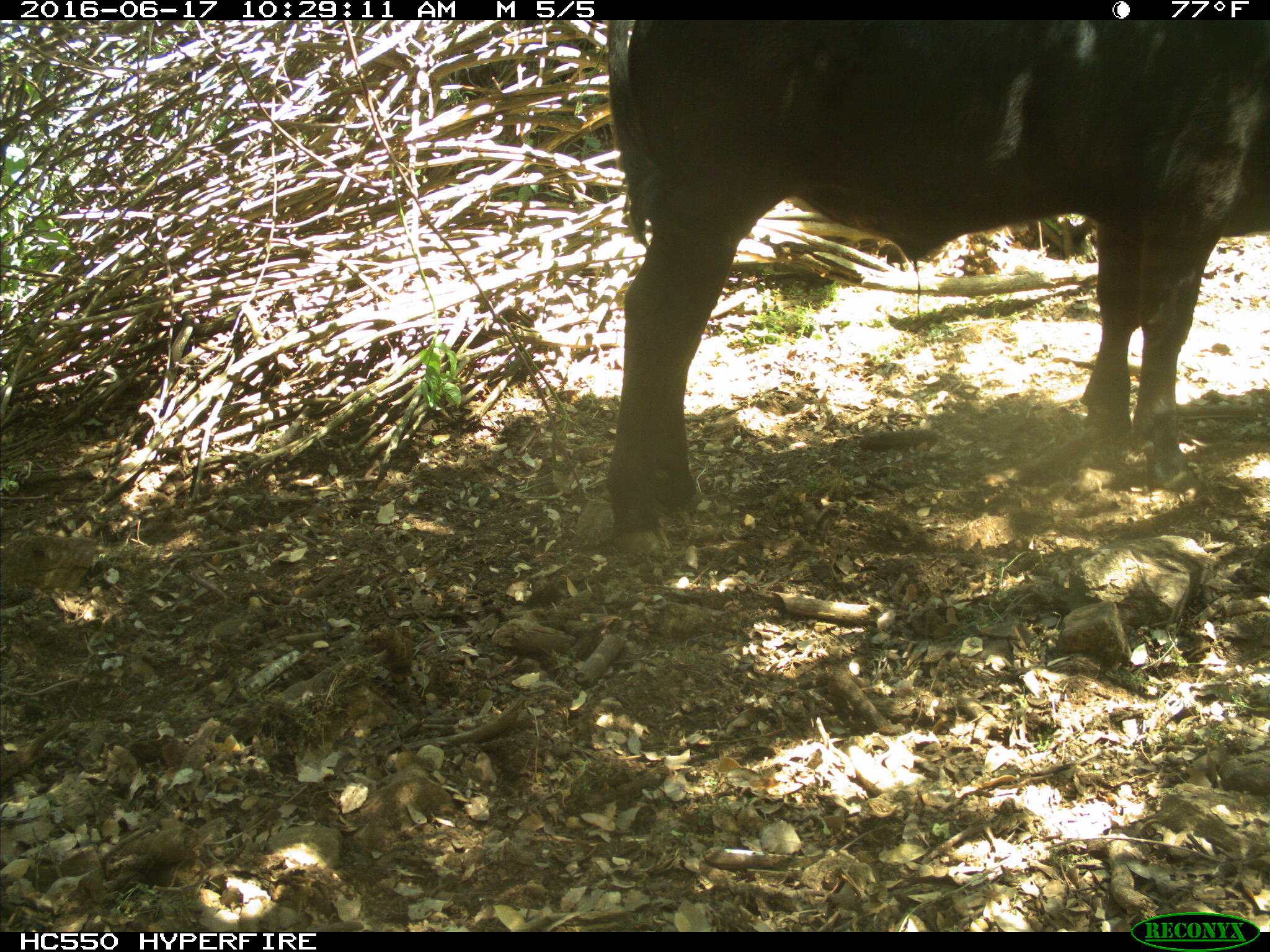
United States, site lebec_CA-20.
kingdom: Animalia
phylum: Chordata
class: Mammalia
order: Artiodactyla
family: Bovidae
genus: Bos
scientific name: Bos taurus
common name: domestic cow